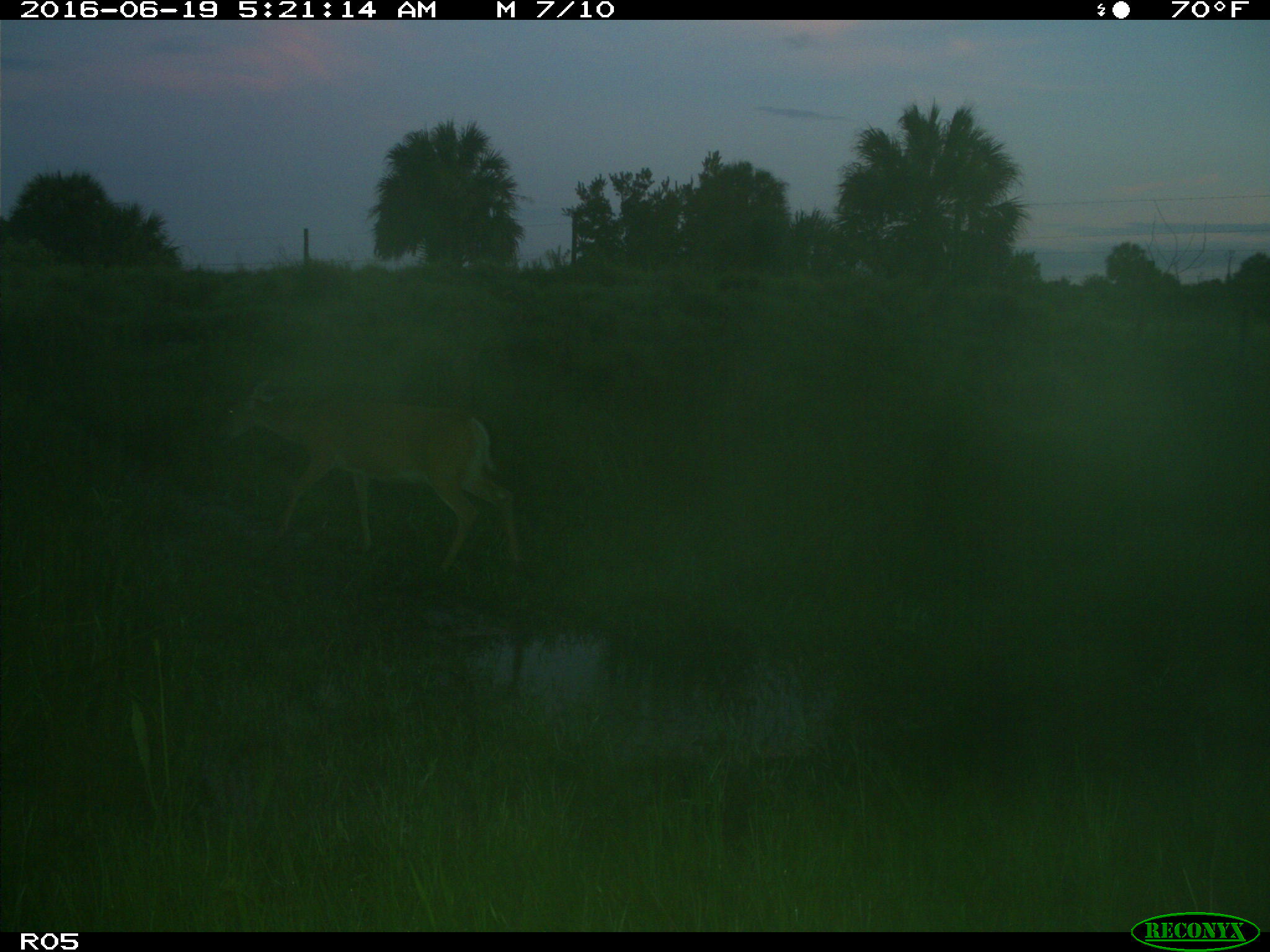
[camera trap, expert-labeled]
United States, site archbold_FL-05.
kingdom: Animalia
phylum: Chordata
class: Mammalia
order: Artiodactyla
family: Cervidae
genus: Odocoileus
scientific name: Odocoileus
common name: deer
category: unidentified deer